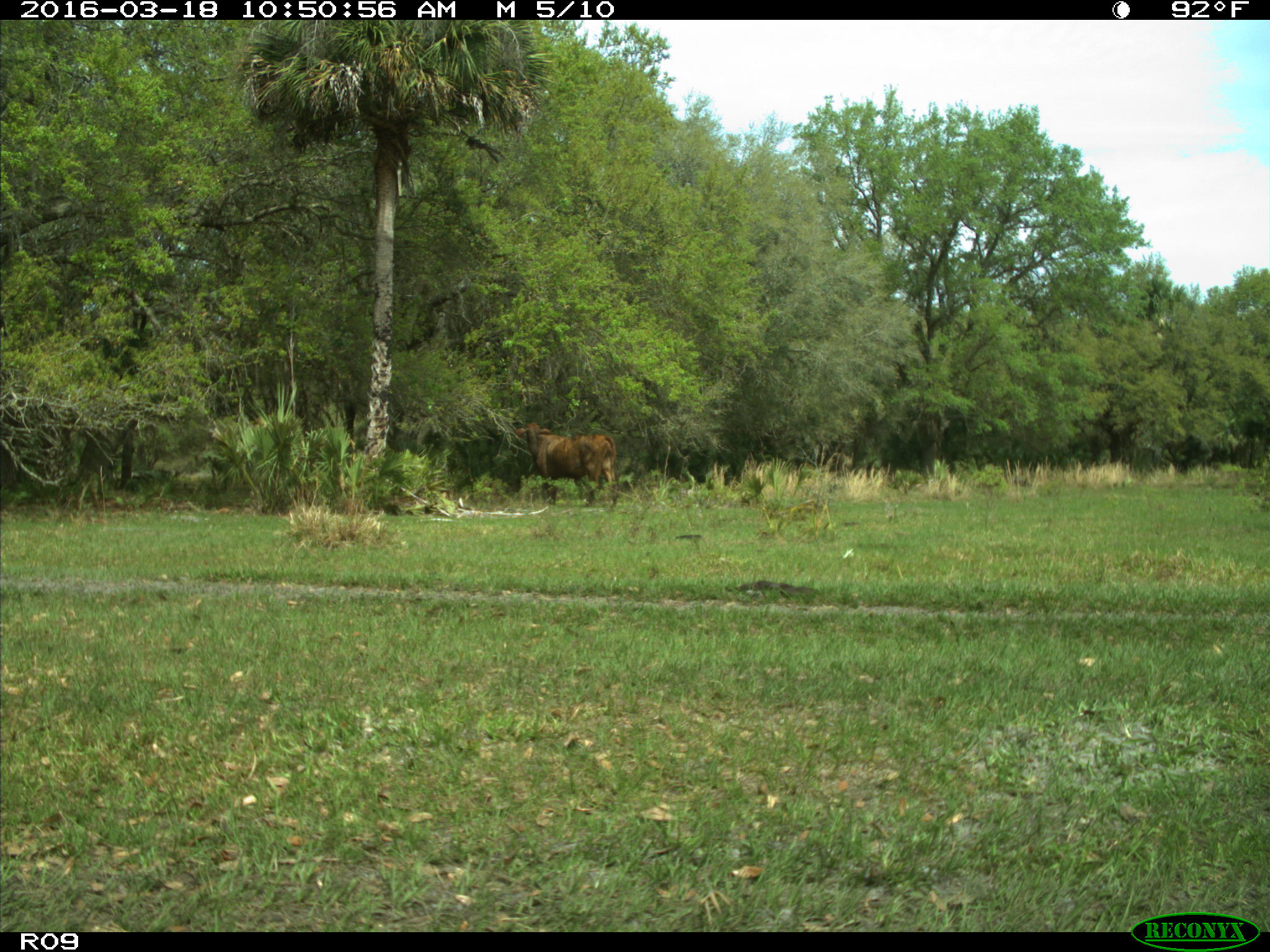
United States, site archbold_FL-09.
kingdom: Animalia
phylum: Chordata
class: Mammalia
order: Artiodactyla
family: Bovidae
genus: Bos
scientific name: Bos taurus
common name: domestic cow